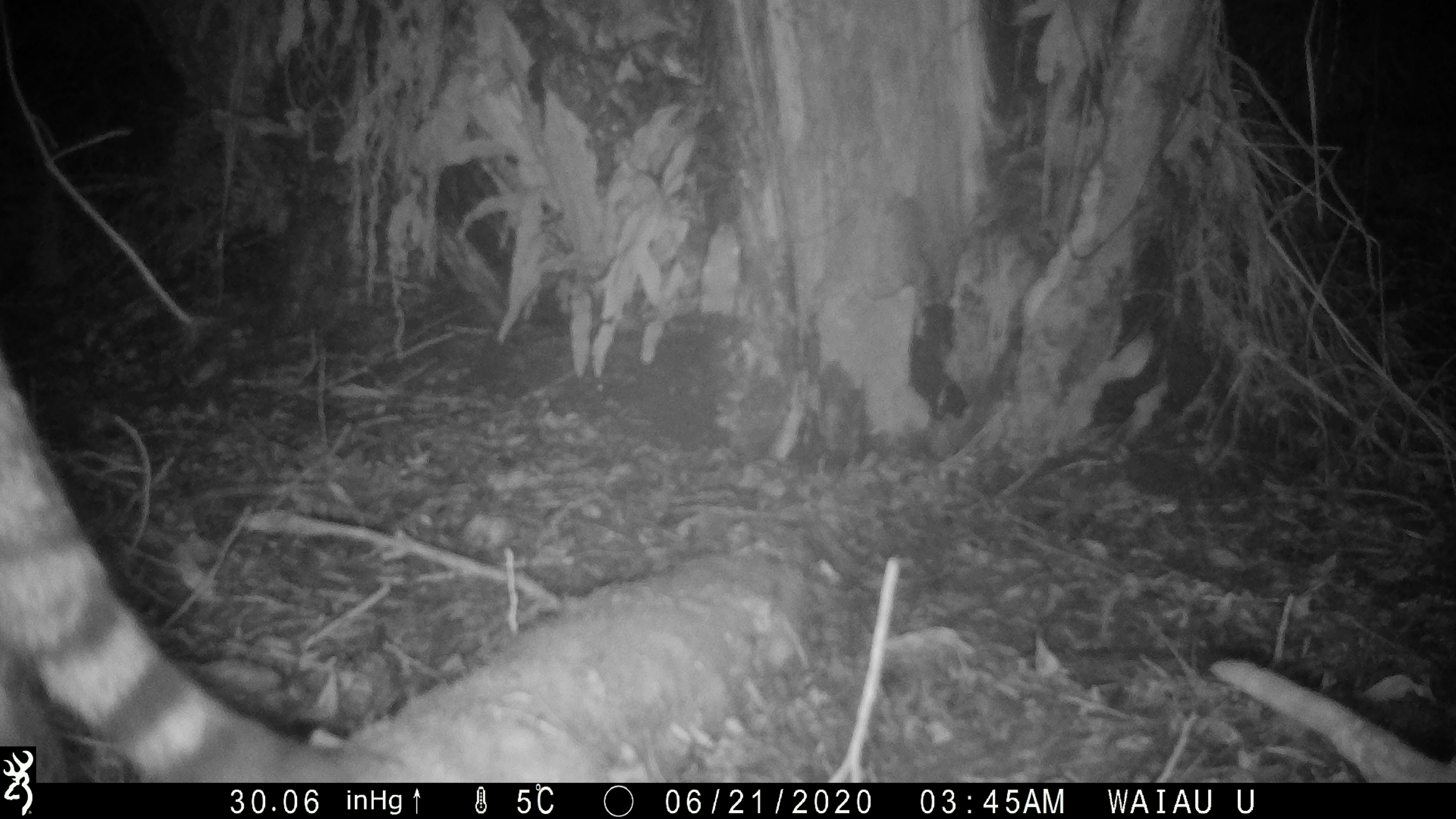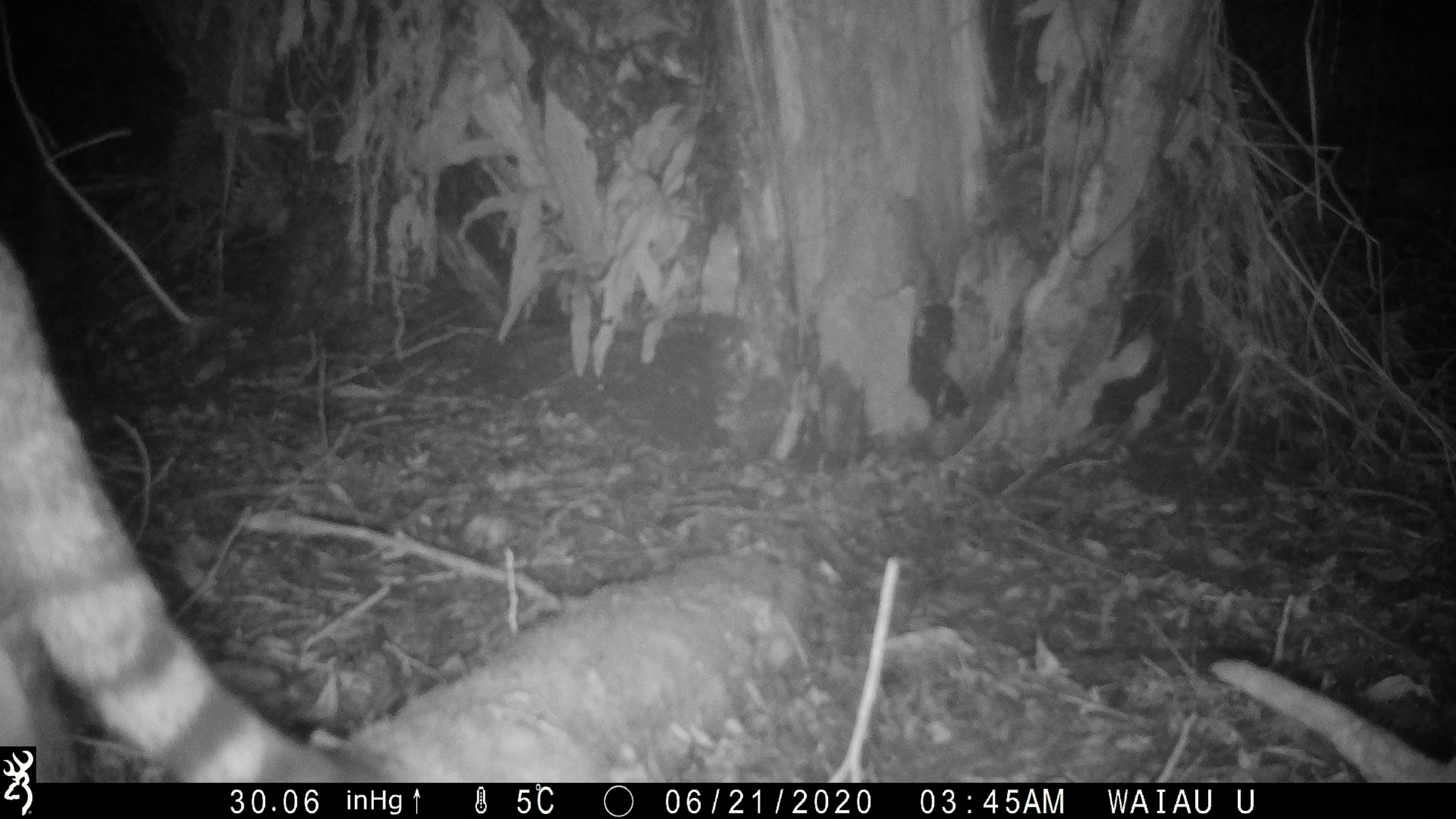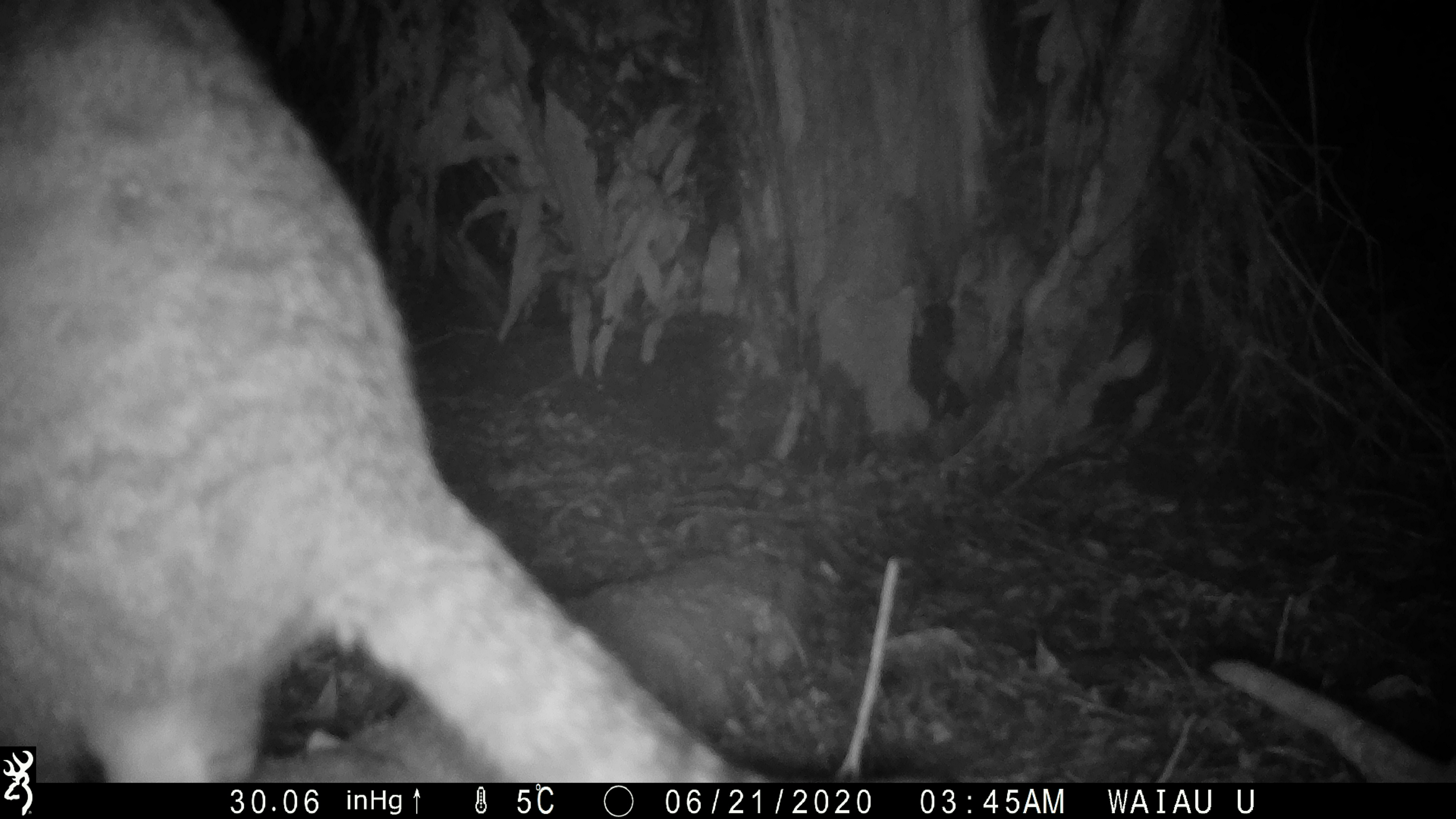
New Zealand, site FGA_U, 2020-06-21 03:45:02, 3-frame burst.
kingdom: Animalia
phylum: Chordata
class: Mammalia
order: Carnivora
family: Felidae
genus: Felis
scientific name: Felis catus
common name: domestic cat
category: cat